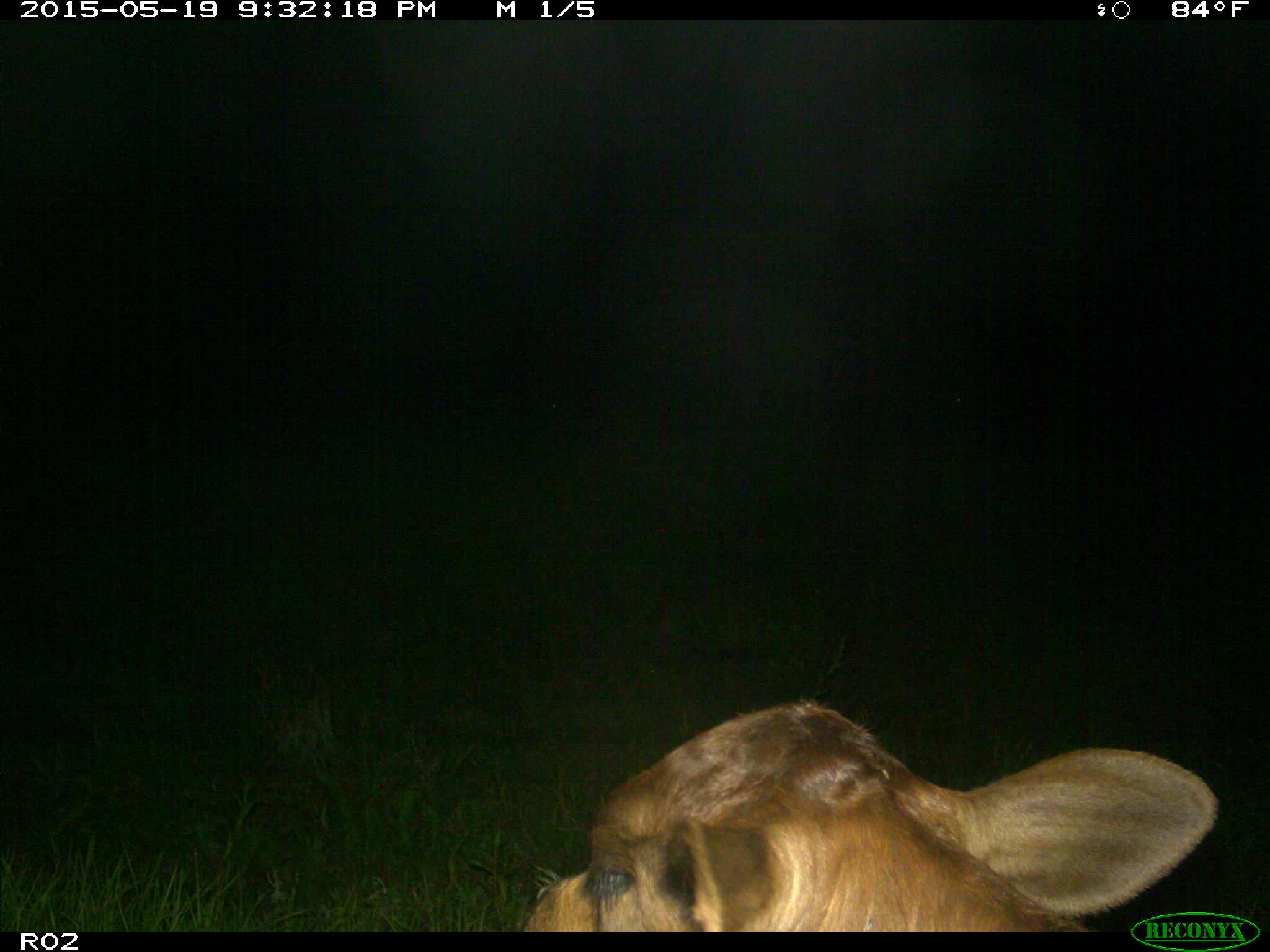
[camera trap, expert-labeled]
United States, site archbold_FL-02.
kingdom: Animalia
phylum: Chordata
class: Mammalia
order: Artiodactyla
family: Bovidae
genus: Bos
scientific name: Bos taurus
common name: domestic cow